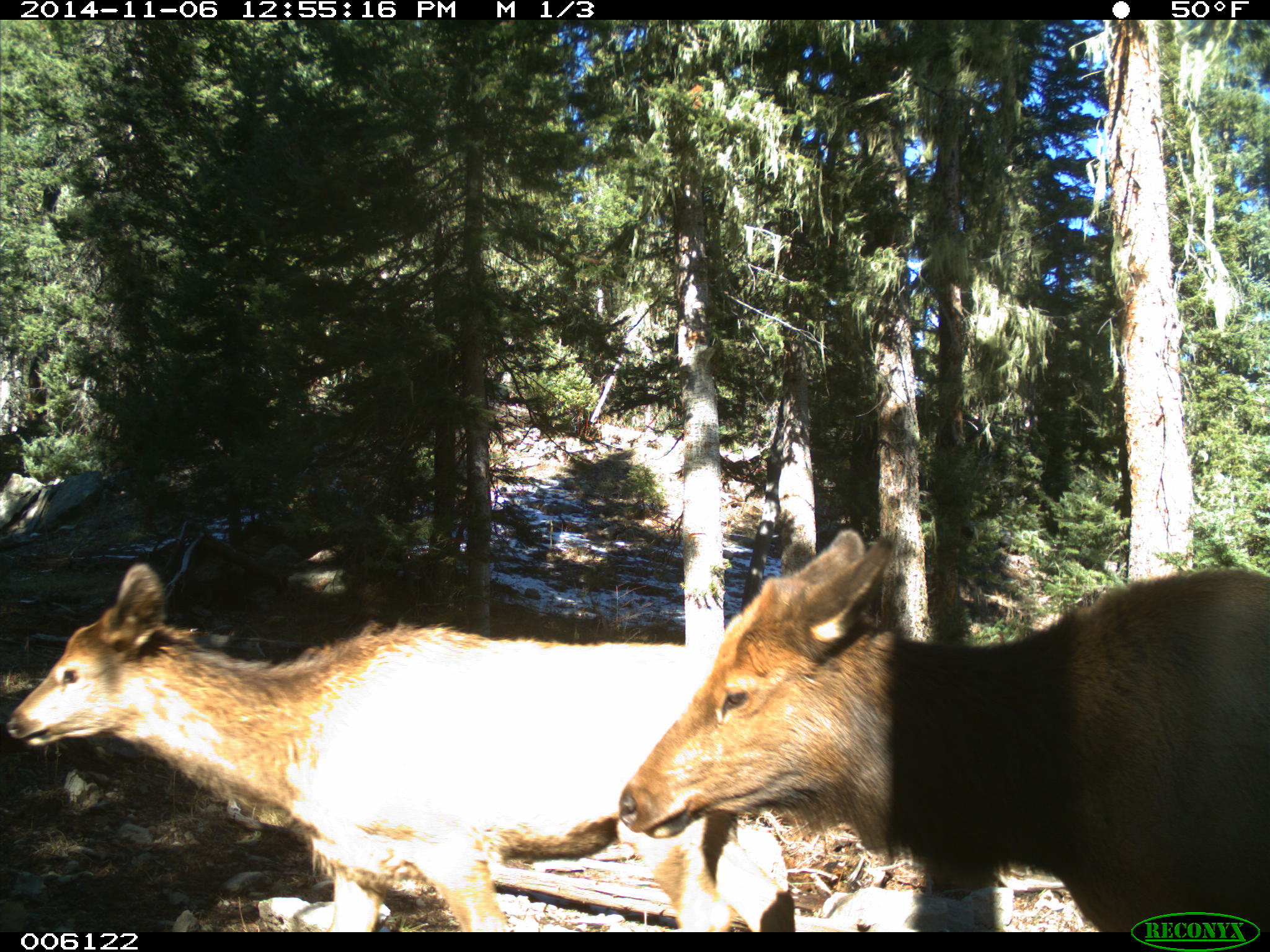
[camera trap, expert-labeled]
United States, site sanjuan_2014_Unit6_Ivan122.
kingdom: Animalia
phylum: Chordata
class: Mammalia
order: Artiodactyla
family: Cervidae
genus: Cervus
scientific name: Cervus elaphus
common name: red deer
Cervus elaphus (red deer).